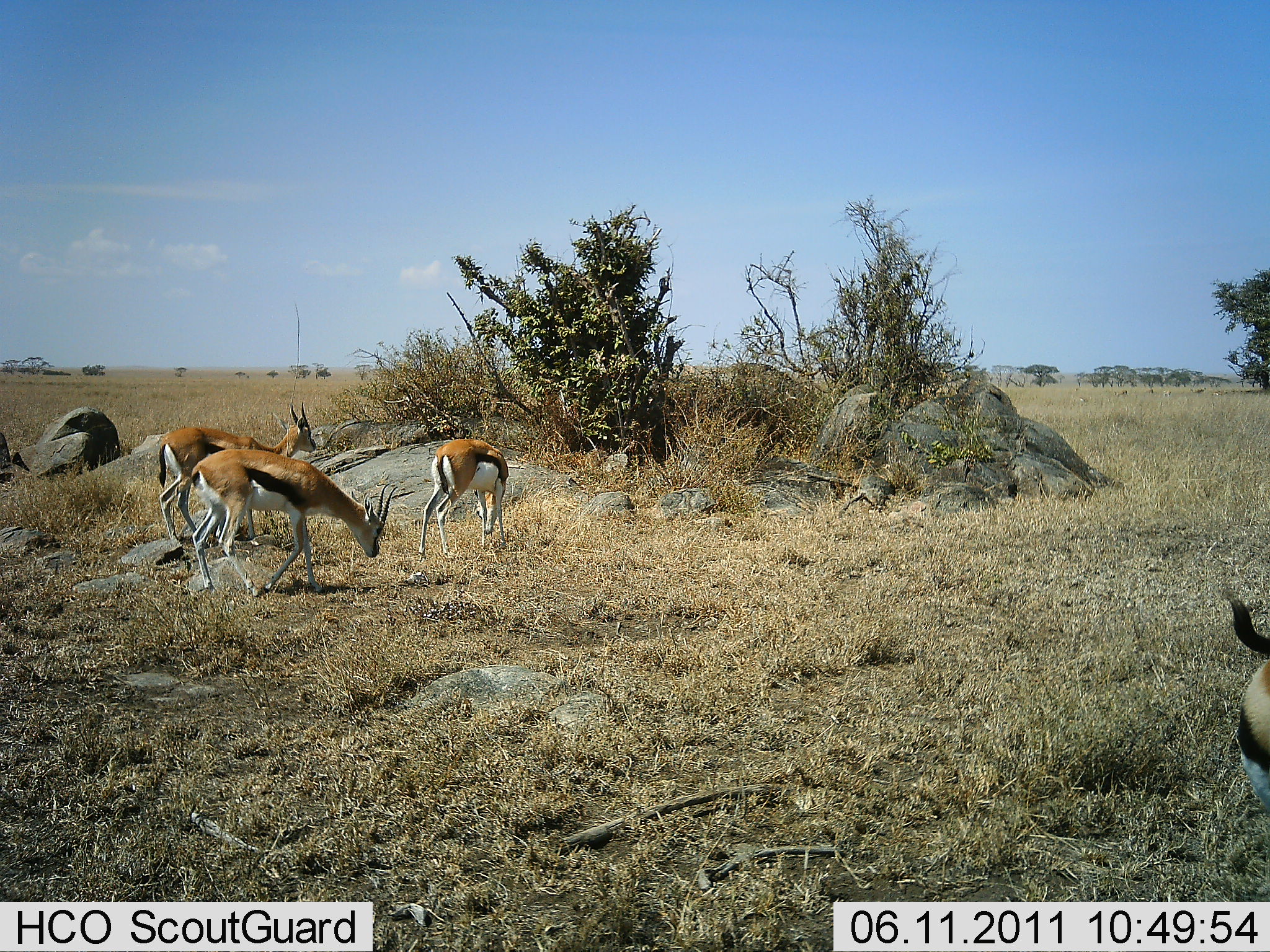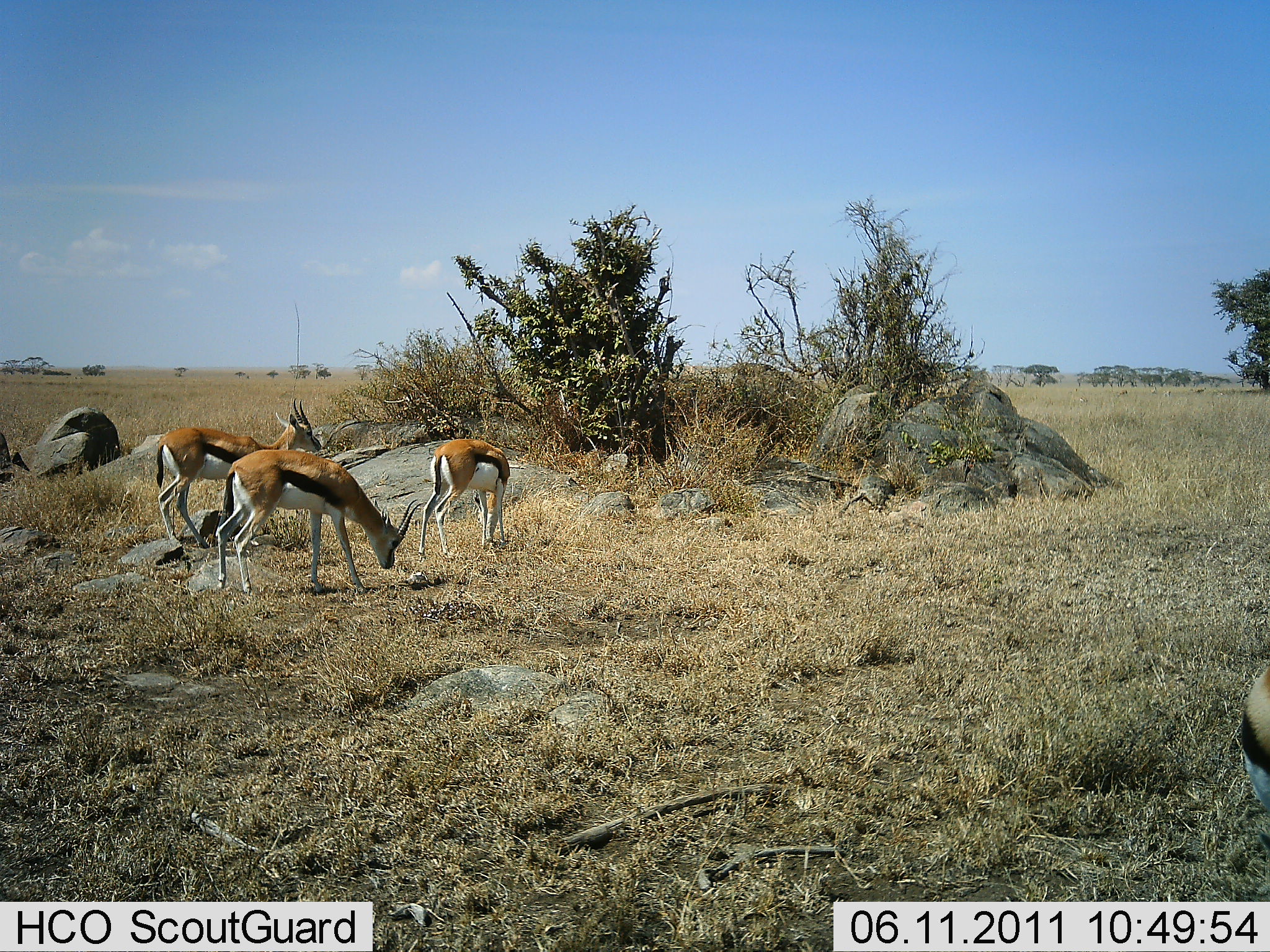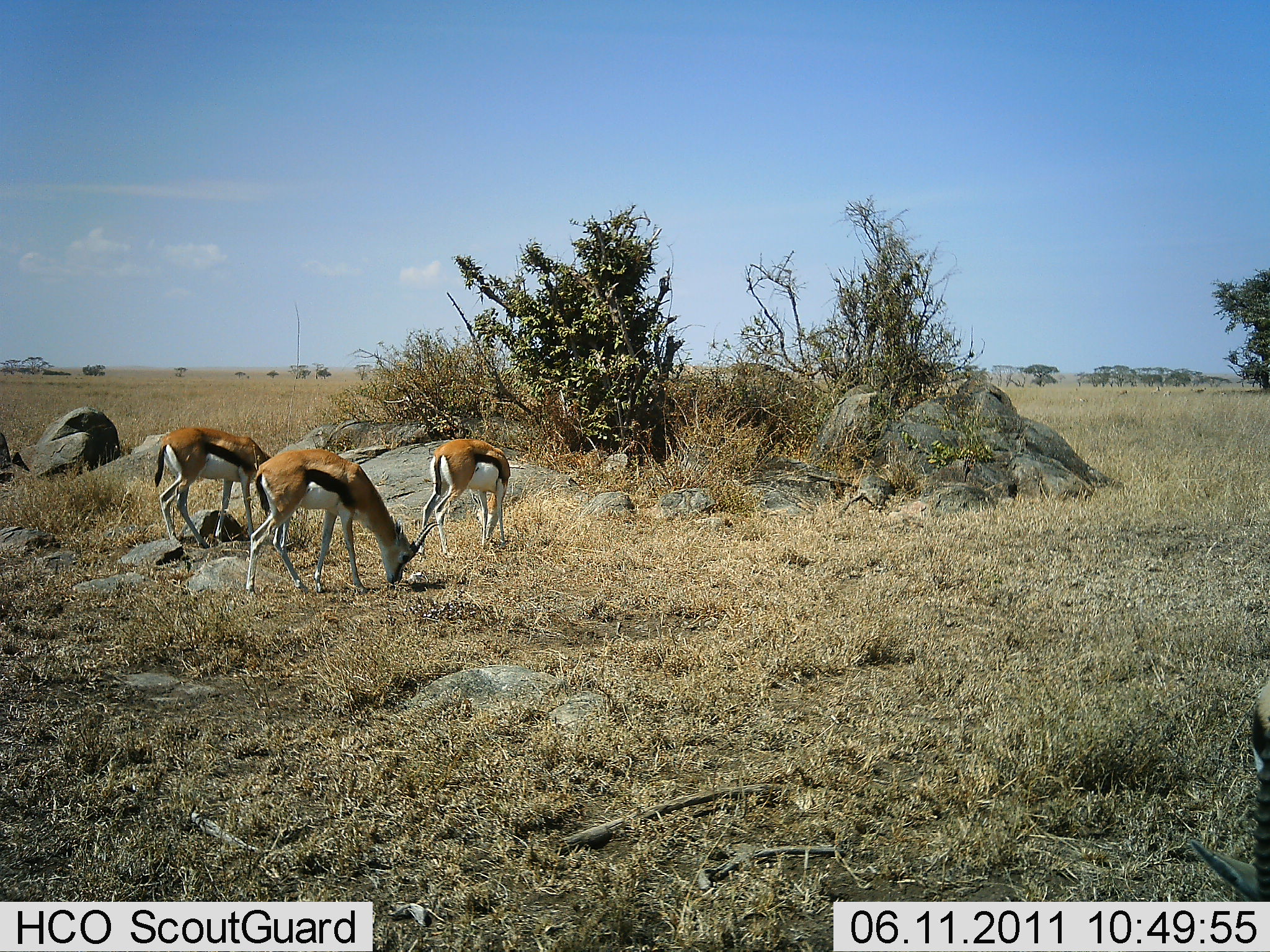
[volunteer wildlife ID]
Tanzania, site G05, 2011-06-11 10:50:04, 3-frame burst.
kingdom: Animalia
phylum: Chordata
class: Mammalia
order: Artiodactyla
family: Bovidae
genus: Eudorcas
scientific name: Eudorcas thomsonii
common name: thomson's gazelle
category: gazellethomsons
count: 4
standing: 29%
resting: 0%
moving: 29%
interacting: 0%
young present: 0%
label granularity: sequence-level